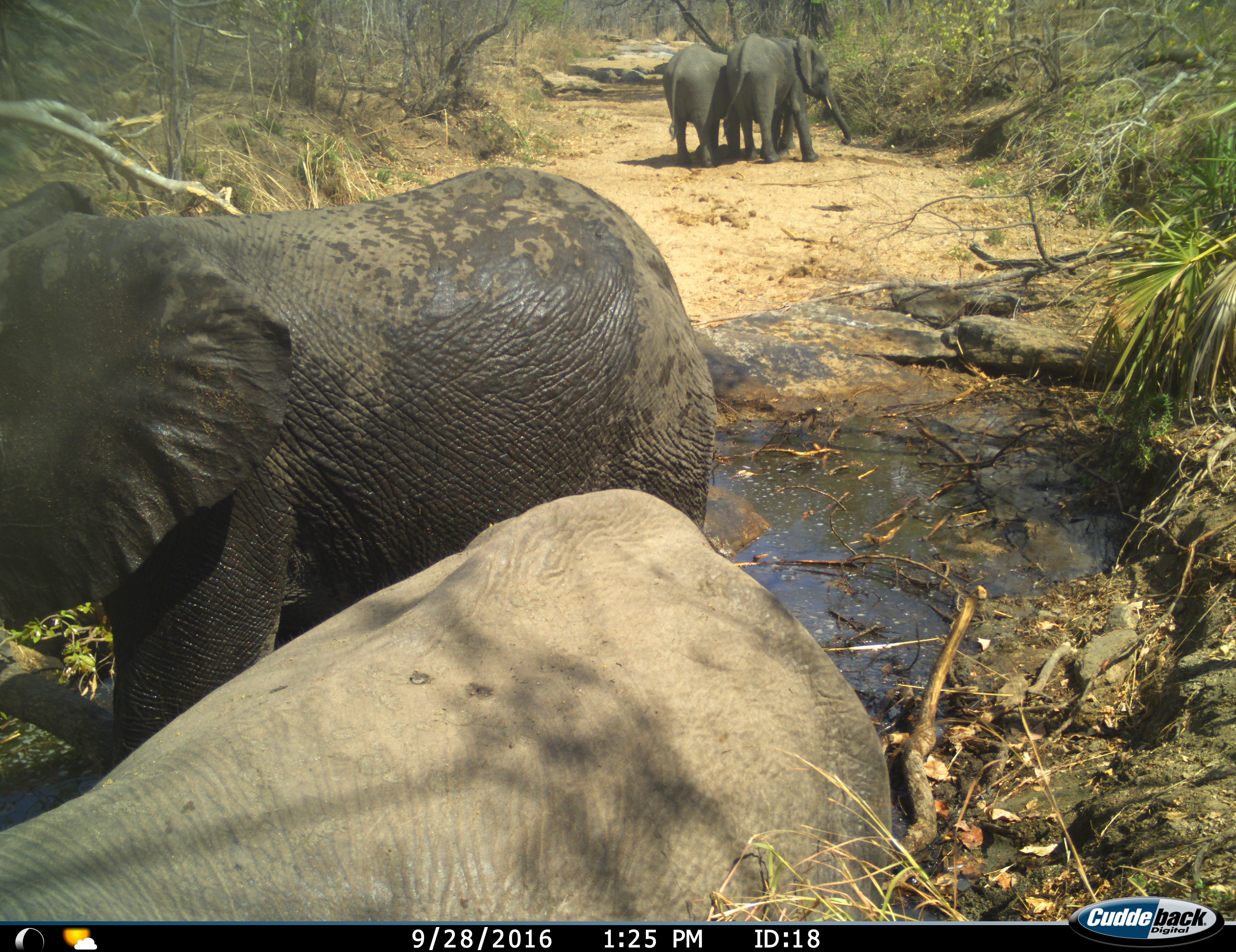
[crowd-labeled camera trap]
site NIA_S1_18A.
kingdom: Animalia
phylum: Chordata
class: Mammalia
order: Proboscidea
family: Elephantidae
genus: Loxodonta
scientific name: Loxodonta africana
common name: african bush elephant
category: elephant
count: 4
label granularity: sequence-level